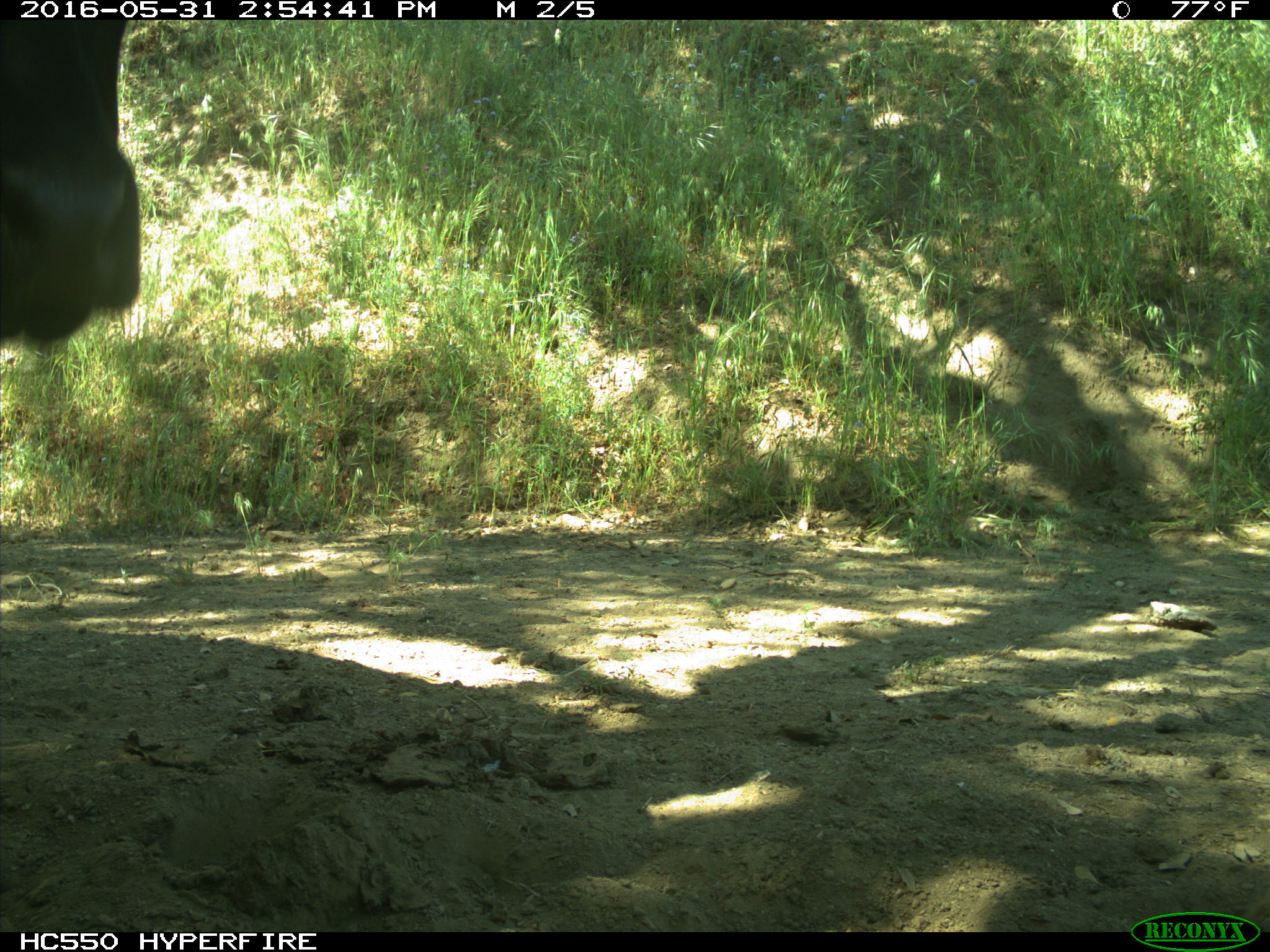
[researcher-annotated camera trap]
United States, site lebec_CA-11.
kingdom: Animalia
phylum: Chordata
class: Mammalia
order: Artiodactyla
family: Bovidae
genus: Bos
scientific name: Bos taurus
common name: domestic cow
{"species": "Bos taurus (domestic cow)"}